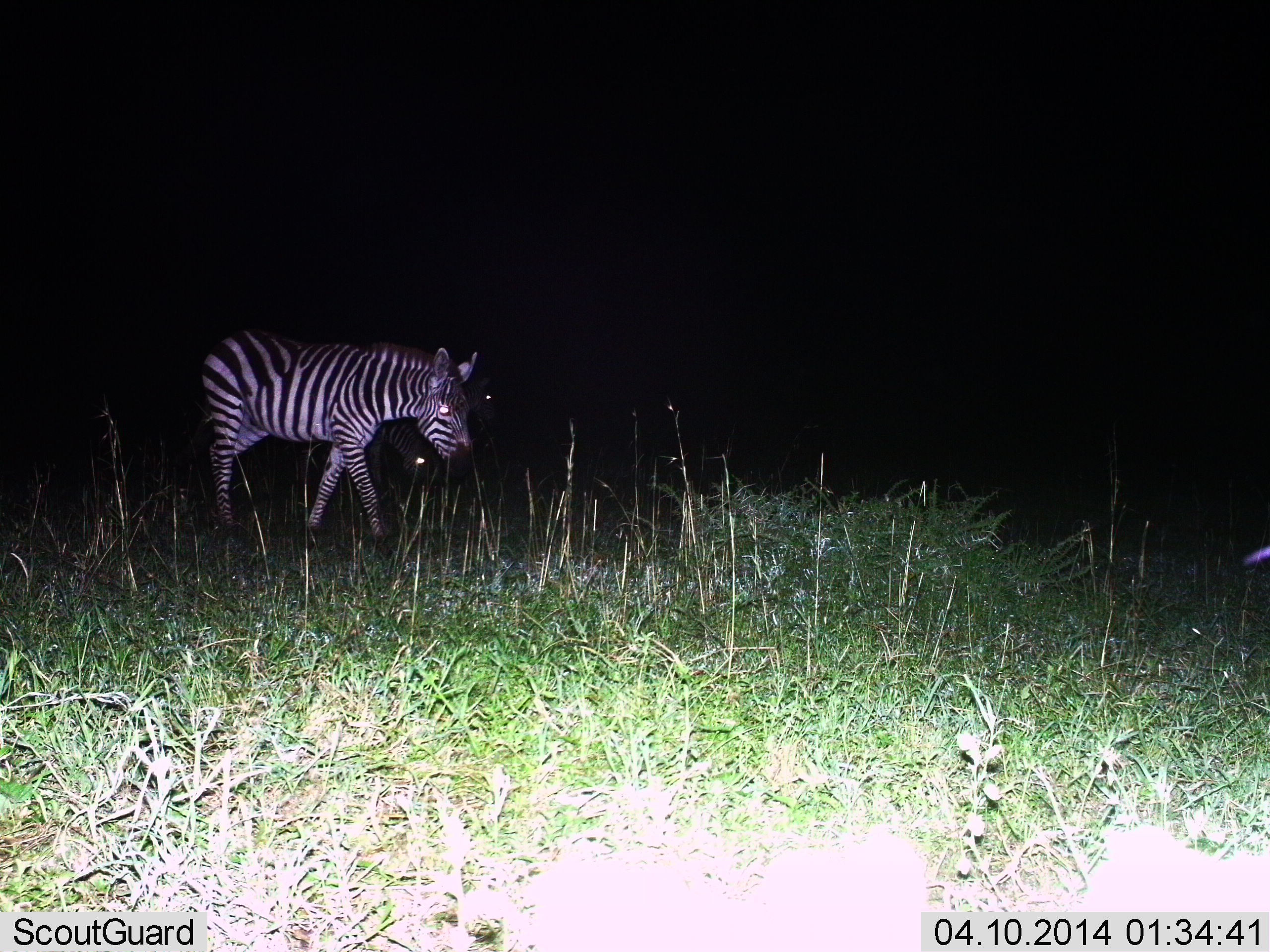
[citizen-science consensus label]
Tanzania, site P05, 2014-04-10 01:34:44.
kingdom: Animalia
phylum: Chordata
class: Mammalia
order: Perissodactyla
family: Equidae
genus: Equus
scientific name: Equus quagga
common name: plains zebra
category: zebra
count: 3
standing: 40%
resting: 0%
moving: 80%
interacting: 0%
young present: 0%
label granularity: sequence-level